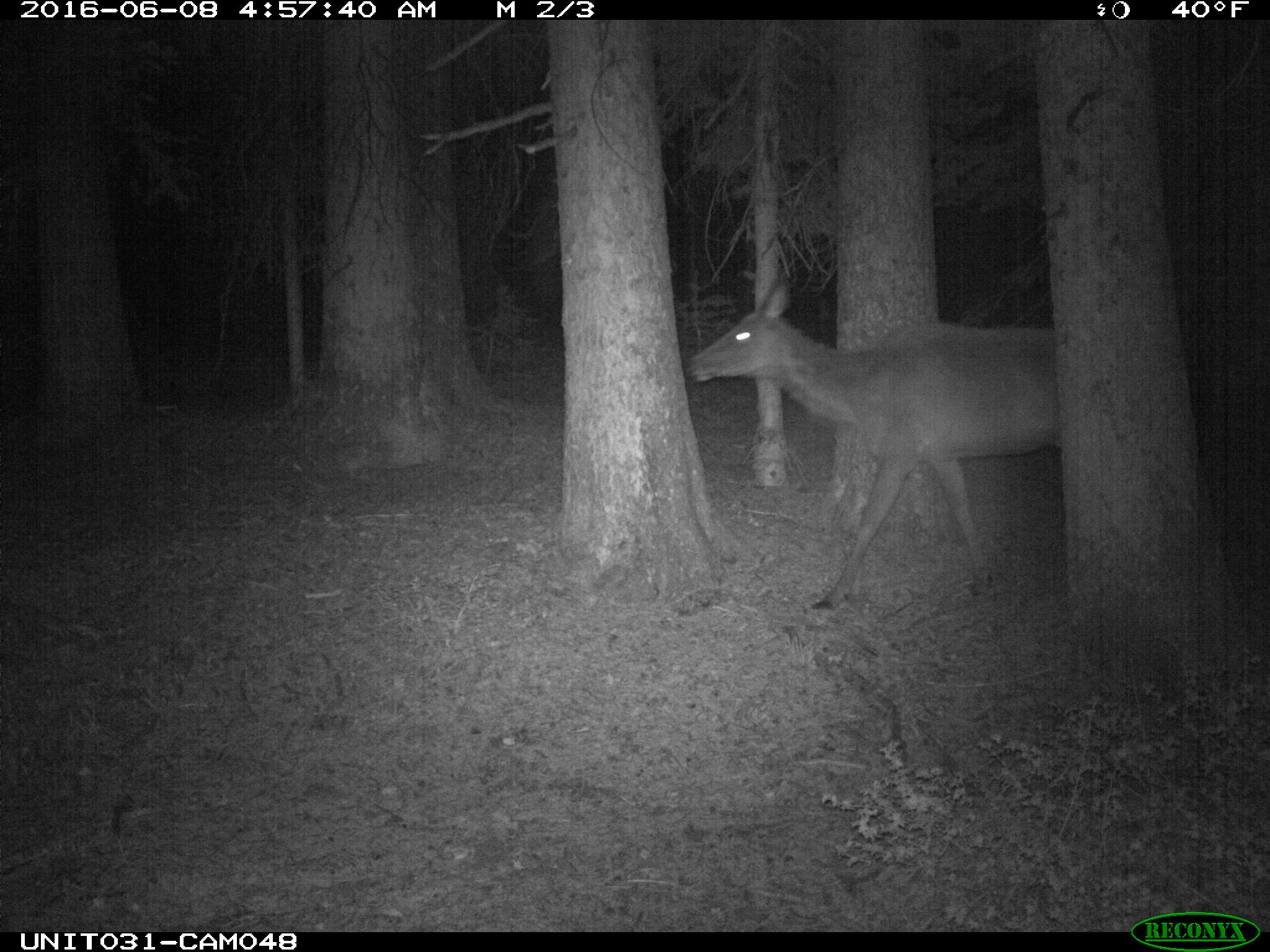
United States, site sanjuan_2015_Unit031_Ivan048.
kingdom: Animalia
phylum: Chordata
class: Mammalia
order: Artiodactyla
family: Cervidae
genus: Cervus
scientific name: Cervus elaphus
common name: red deer